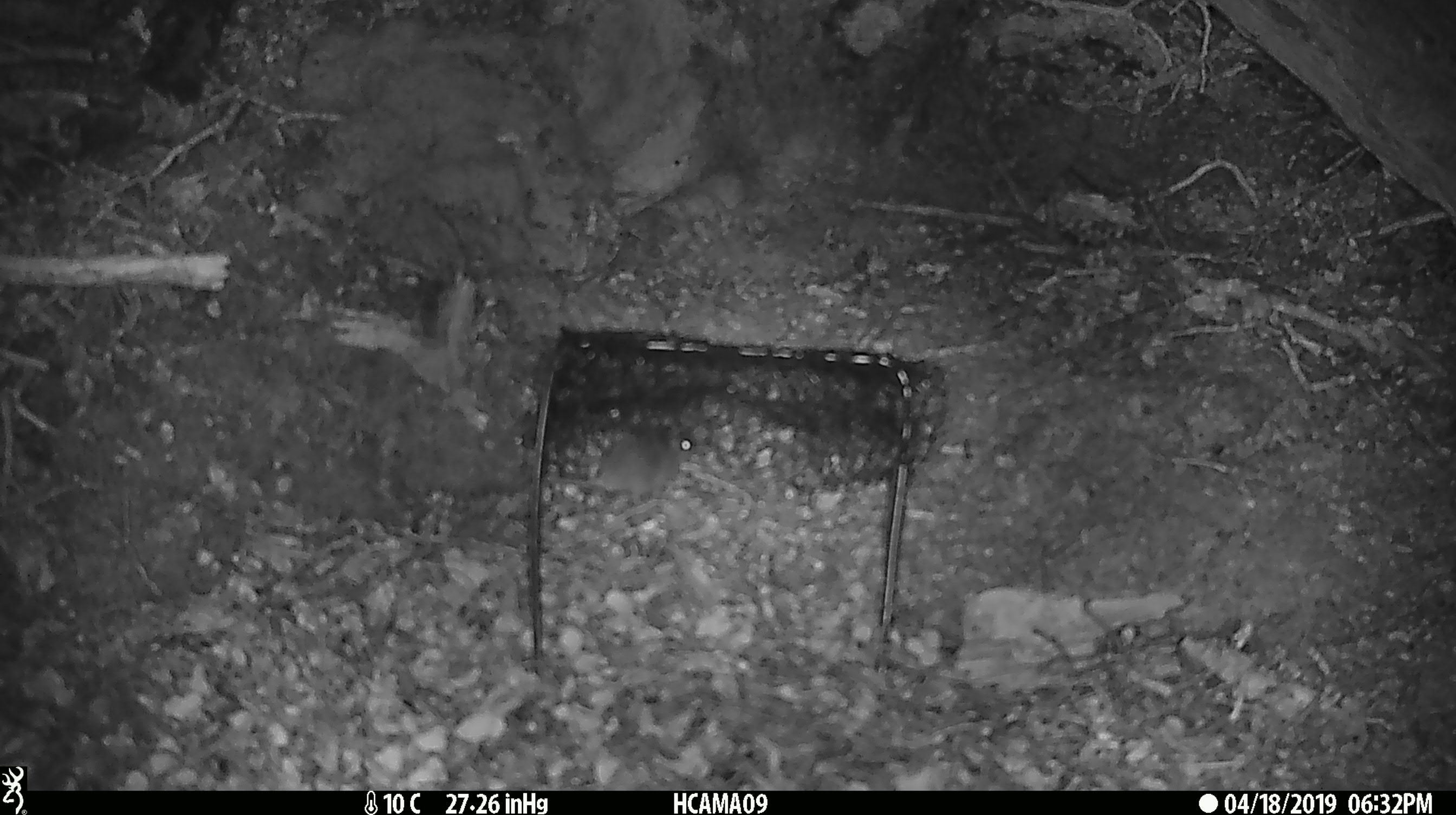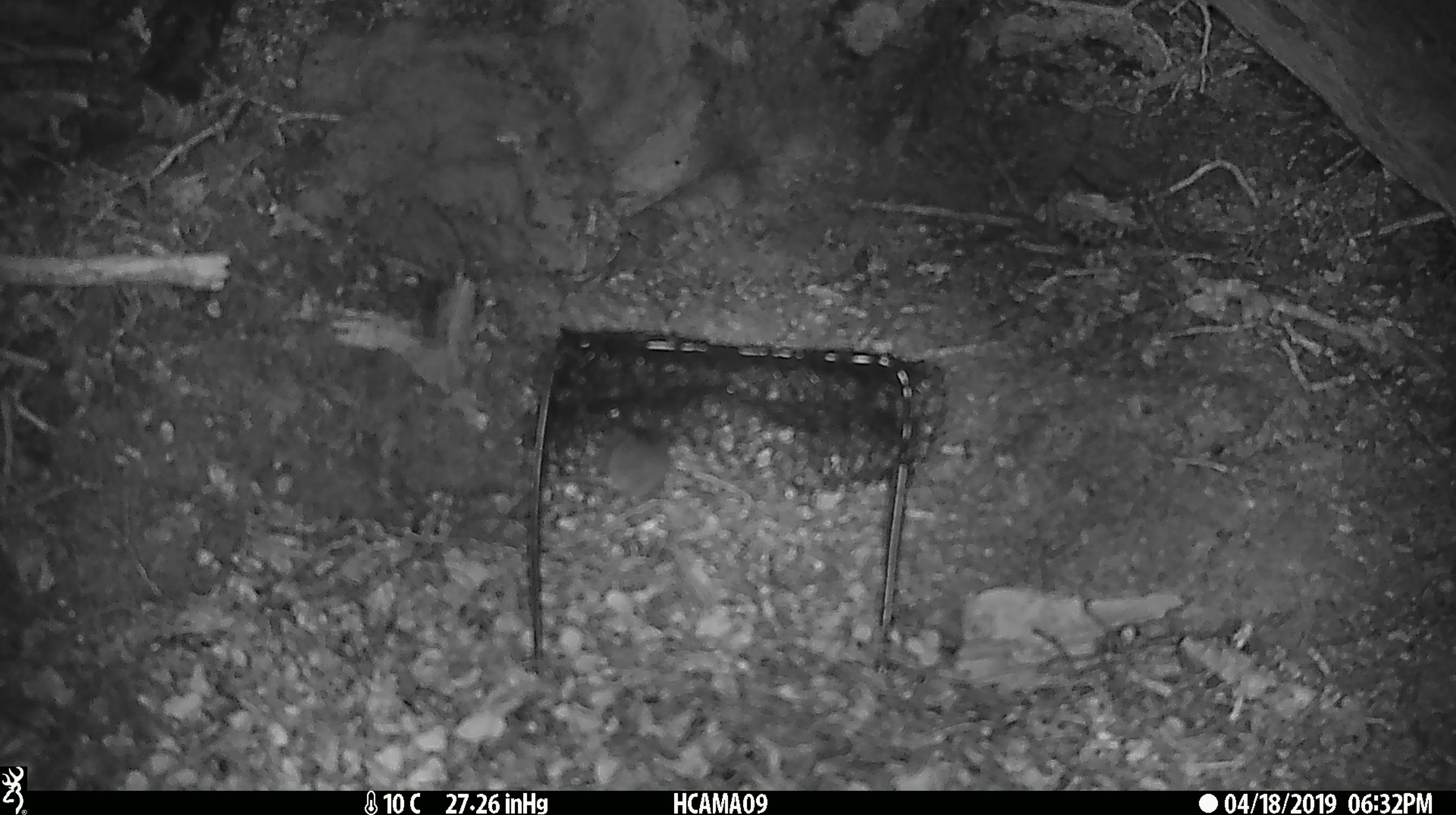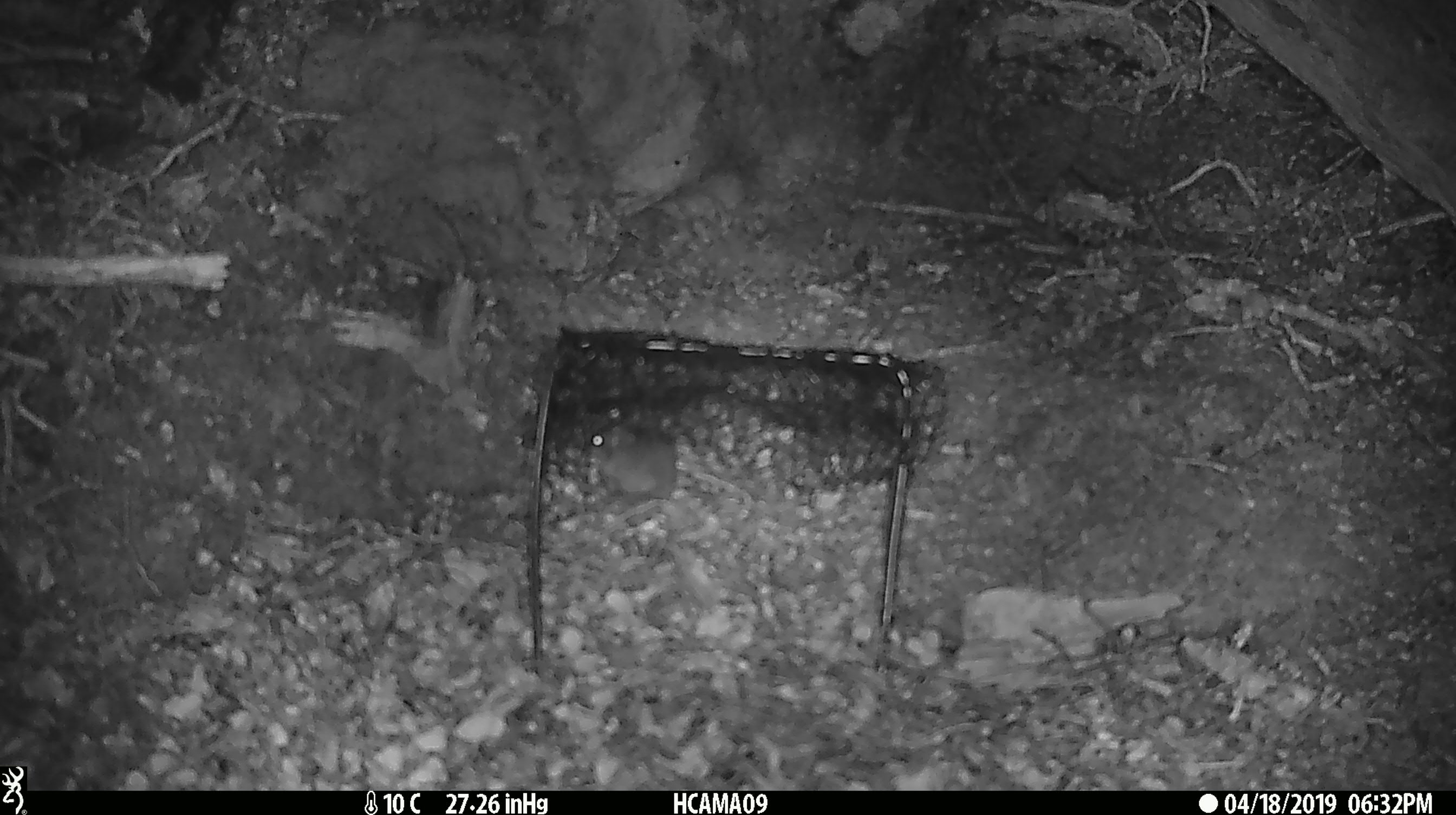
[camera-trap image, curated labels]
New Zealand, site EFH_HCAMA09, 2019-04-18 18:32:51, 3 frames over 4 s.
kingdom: Animalia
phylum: Chordata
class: Mammalia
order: Rodentia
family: Muridae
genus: Mus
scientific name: Mus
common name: mouse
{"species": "mouse (Mus)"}